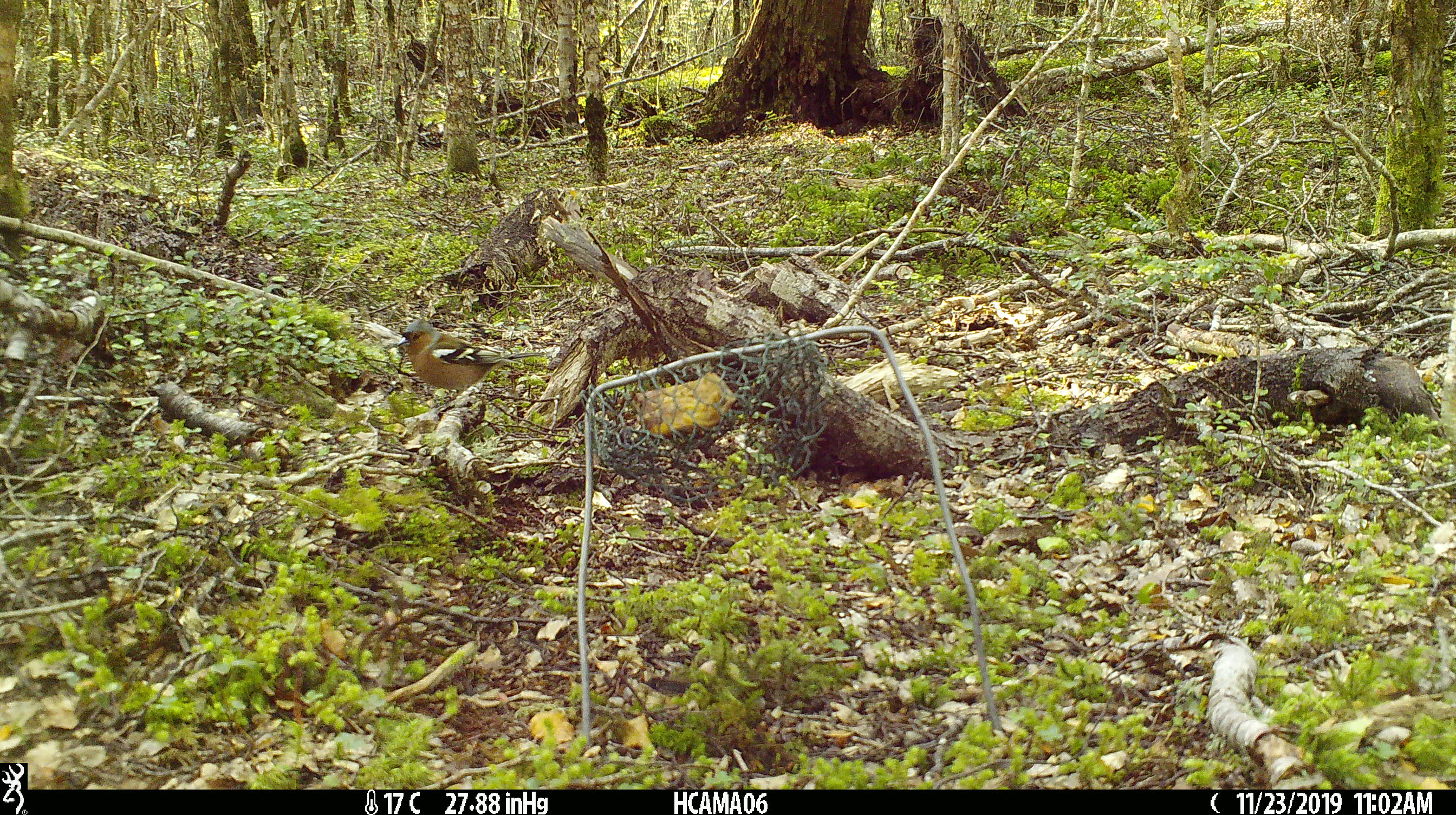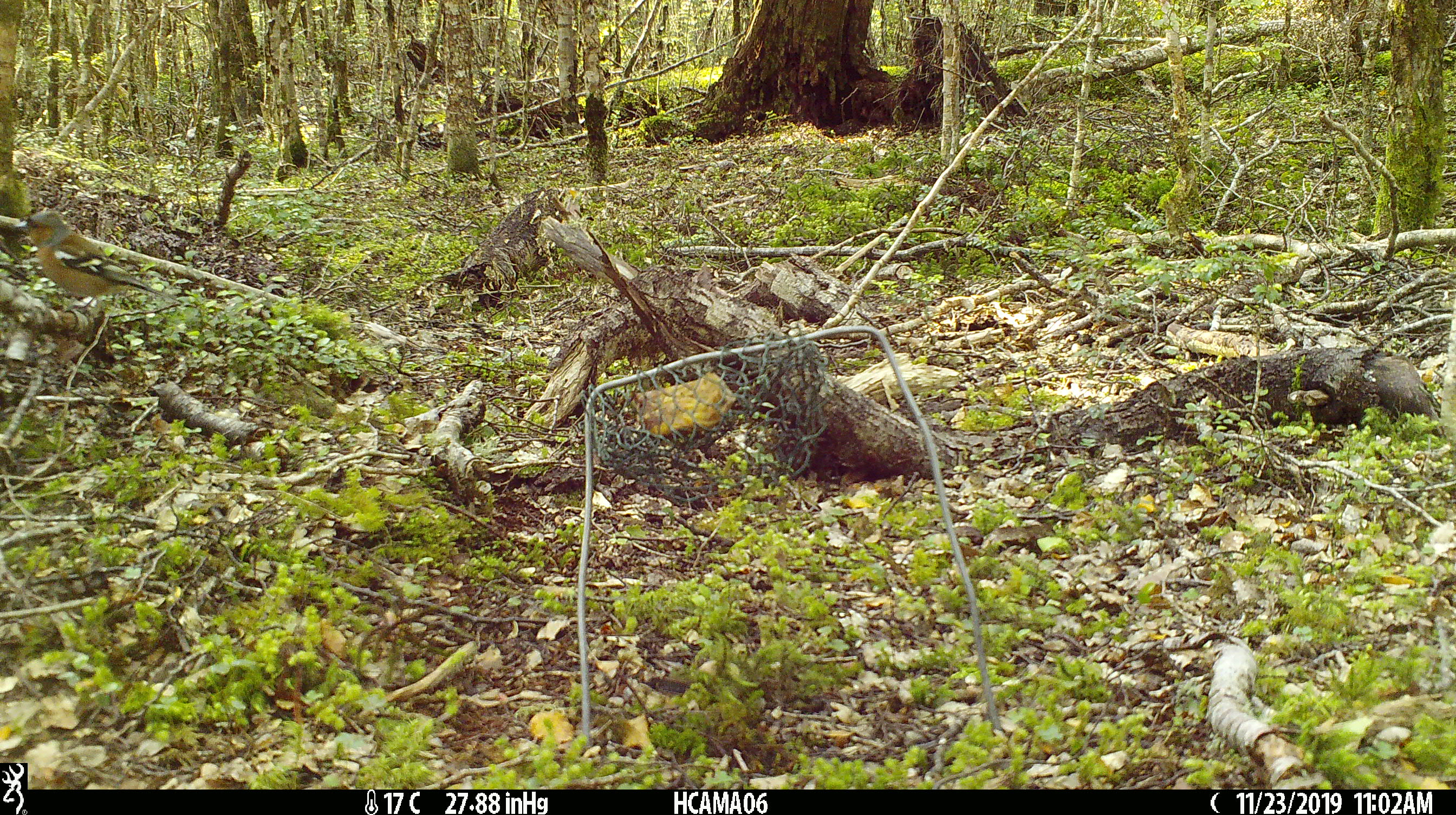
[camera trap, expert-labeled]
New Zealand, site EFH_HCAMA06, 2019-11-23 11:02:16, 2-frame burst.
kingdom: Animalia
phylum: Chordata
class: Aves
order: Passeriformes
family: Fringillidae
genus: Fringilla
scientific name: Fringilla coelebs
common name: common chaffinch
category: chaffinch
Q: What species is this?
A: Chaffinch (common chaffinch) (Fringilla coelebs).